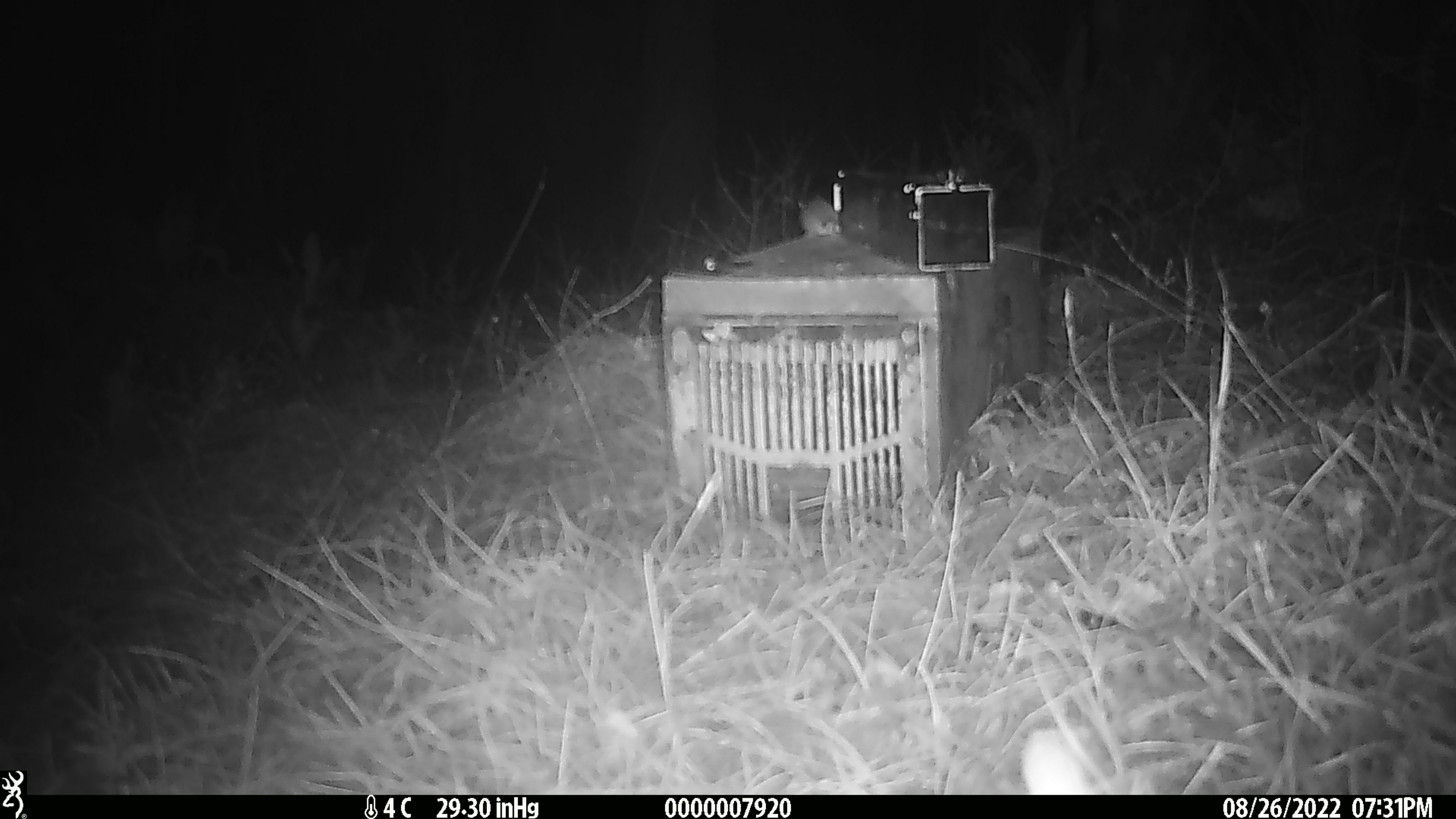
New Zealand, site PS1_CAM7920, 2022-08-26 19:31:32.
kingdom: Animalia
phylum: Chordata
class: Mammalia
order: Rodentia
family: Muridae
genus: Mus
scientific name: Mus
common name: mouse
Mouse (Mus).